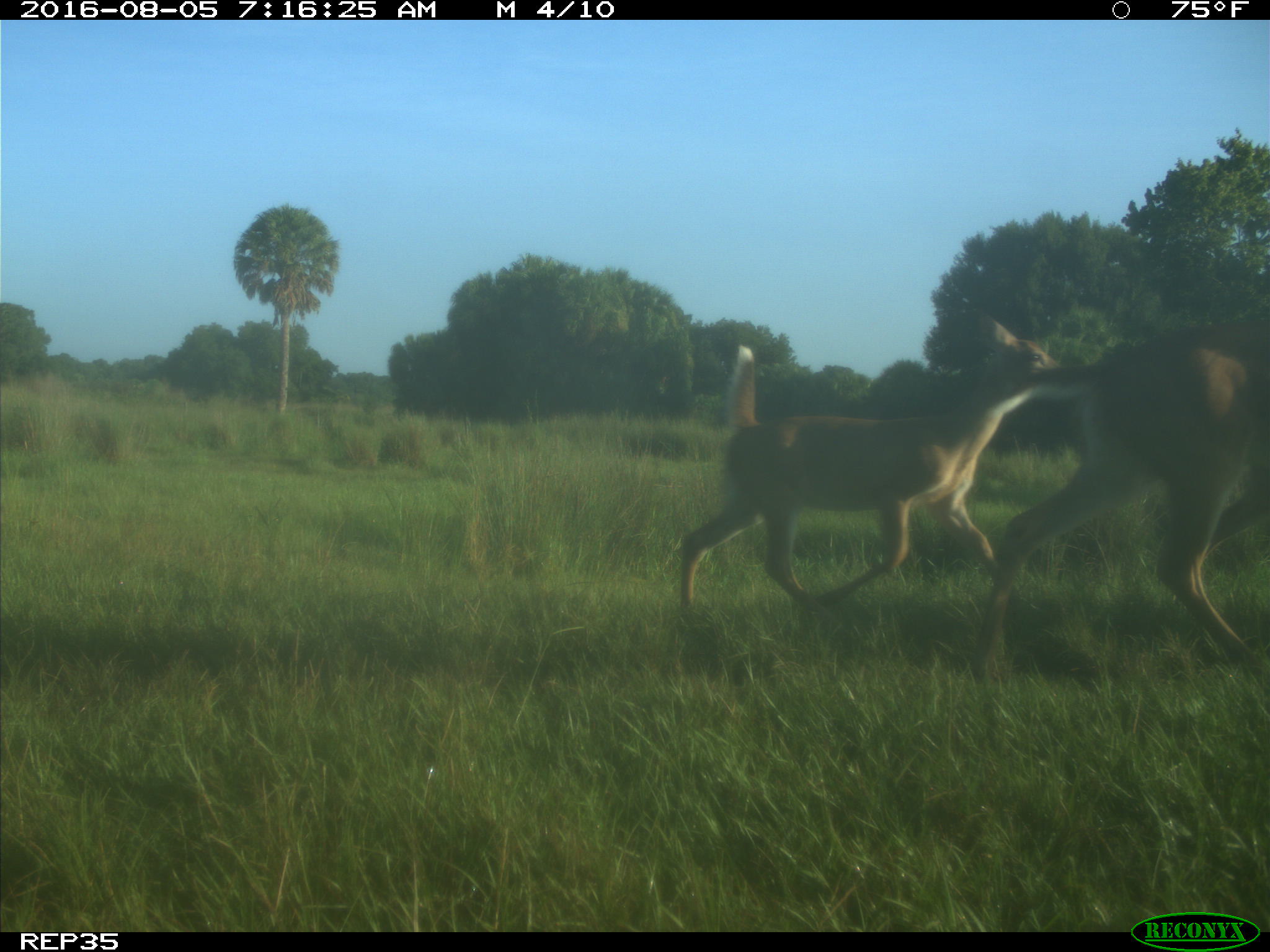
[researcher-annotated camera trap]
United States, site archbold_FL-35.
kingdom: Animalia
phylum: Chordata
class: Mammalia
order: Artiodactyla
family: Cervidae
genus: Odocoileus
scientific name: Odocoileus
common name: deer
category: unidentified deer